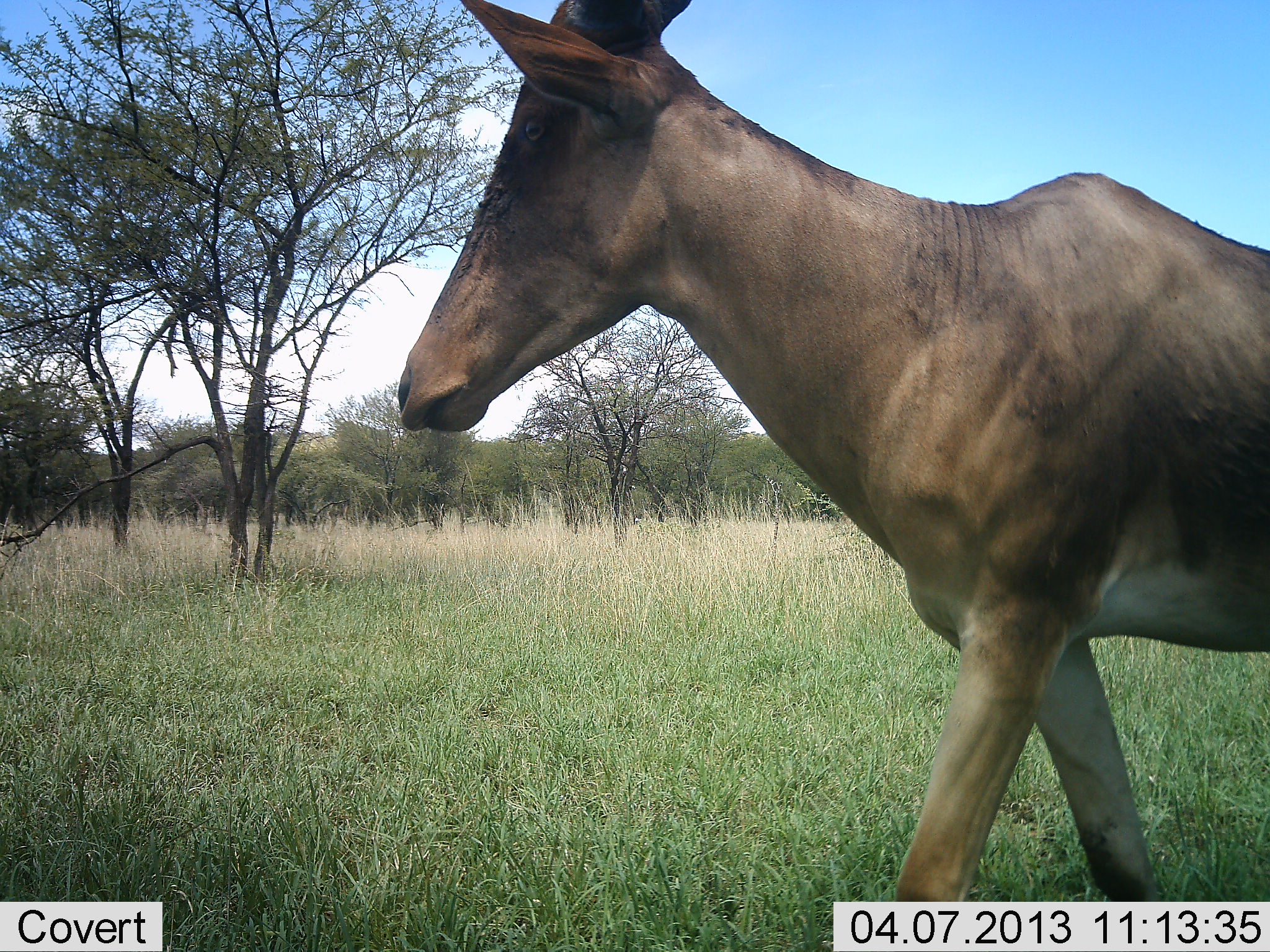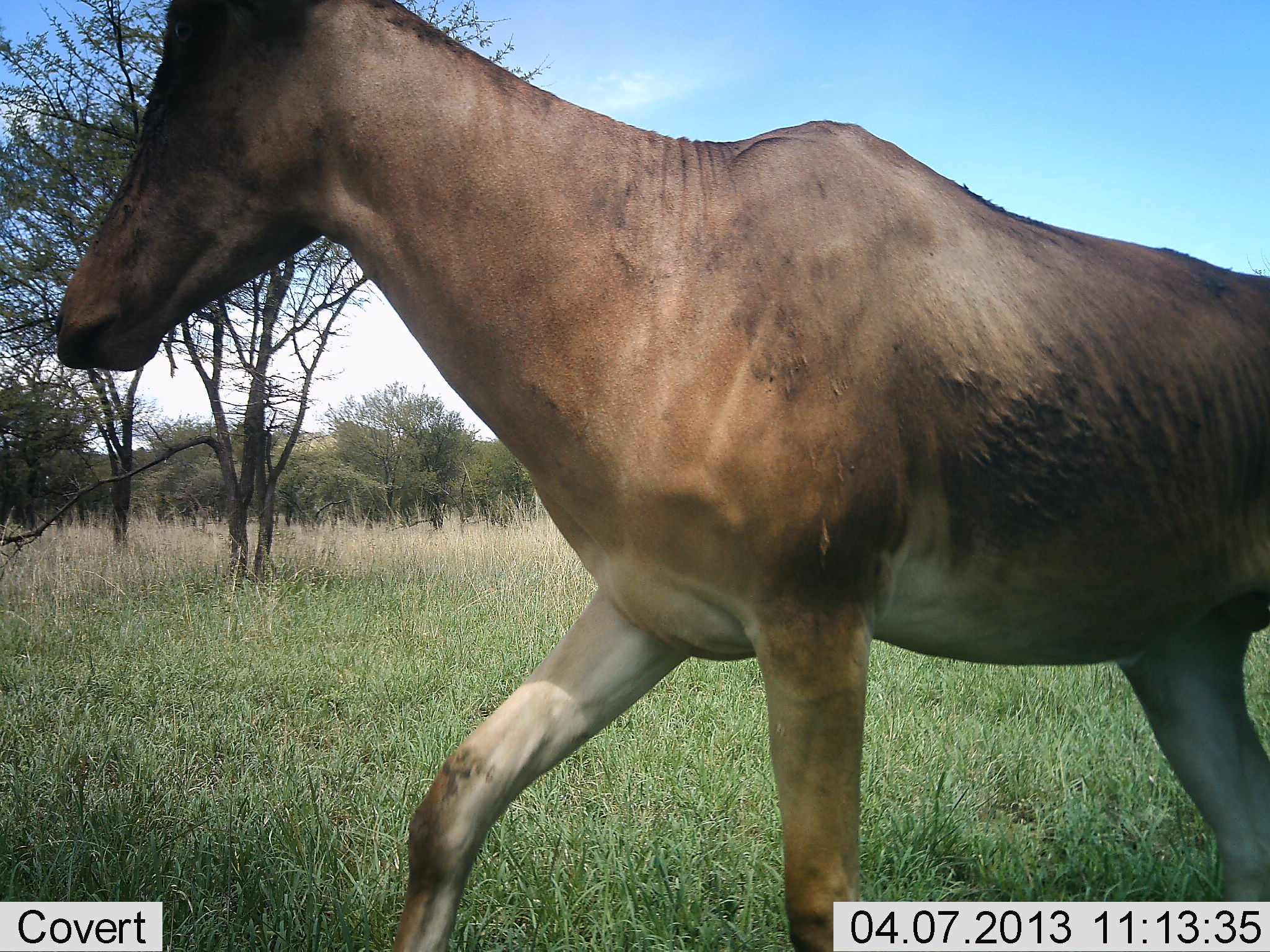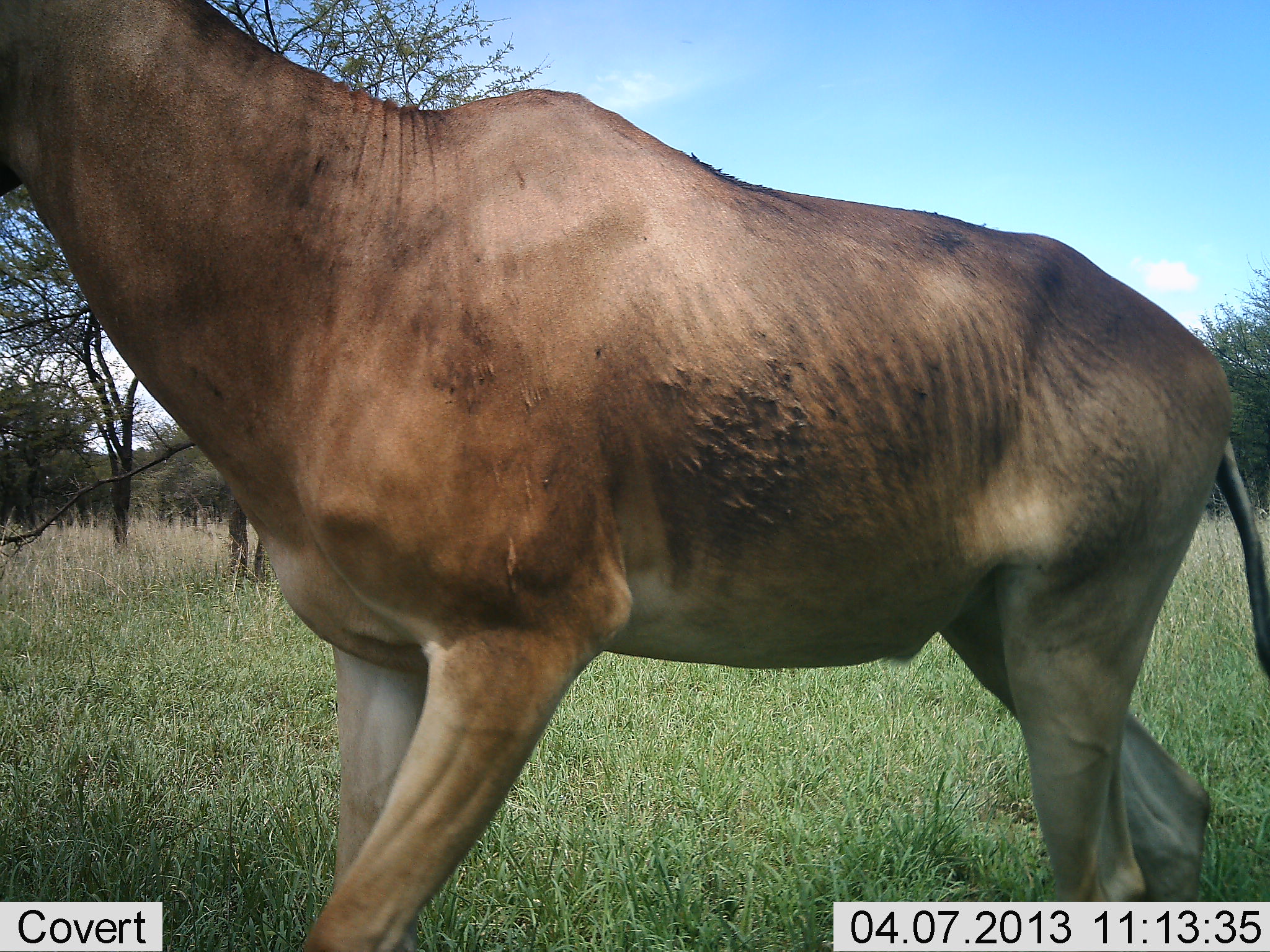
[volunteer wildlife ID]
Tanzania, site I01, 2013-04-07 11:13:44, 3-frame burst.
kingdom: Animalia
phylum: Chordata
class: Mammalia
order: Artiodactyla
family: Bovidae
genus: Alcelaphus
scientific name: Alcelaphus buselaphus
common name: hartebeest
Hartebeest (Alcelaphus buselaphus), count 1. Behavior (volunteer vote fractions): standing 0%, resting 0%, moving 100%, interacting 0%. Young present (vote fraction): 0%. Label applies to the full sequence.